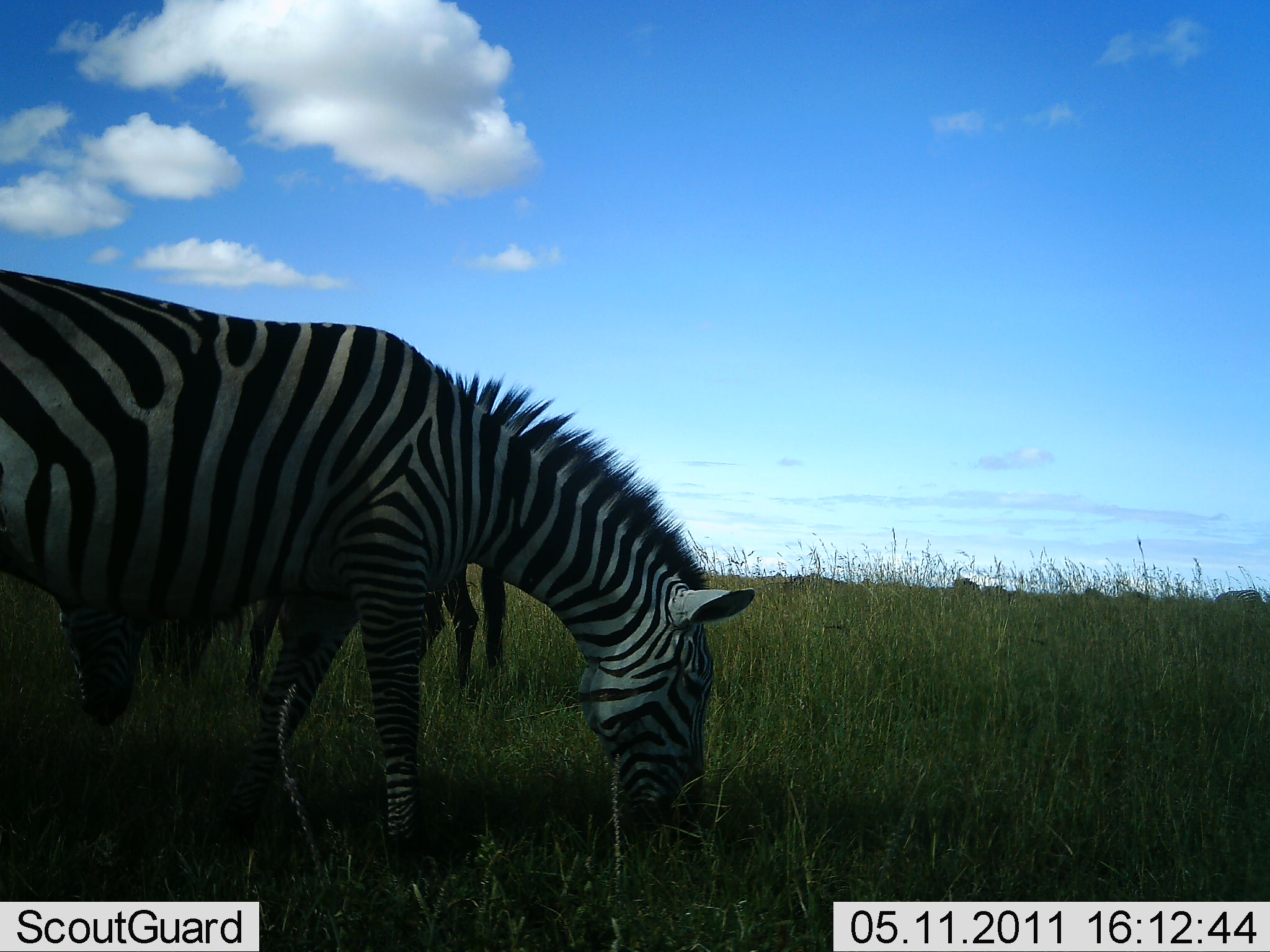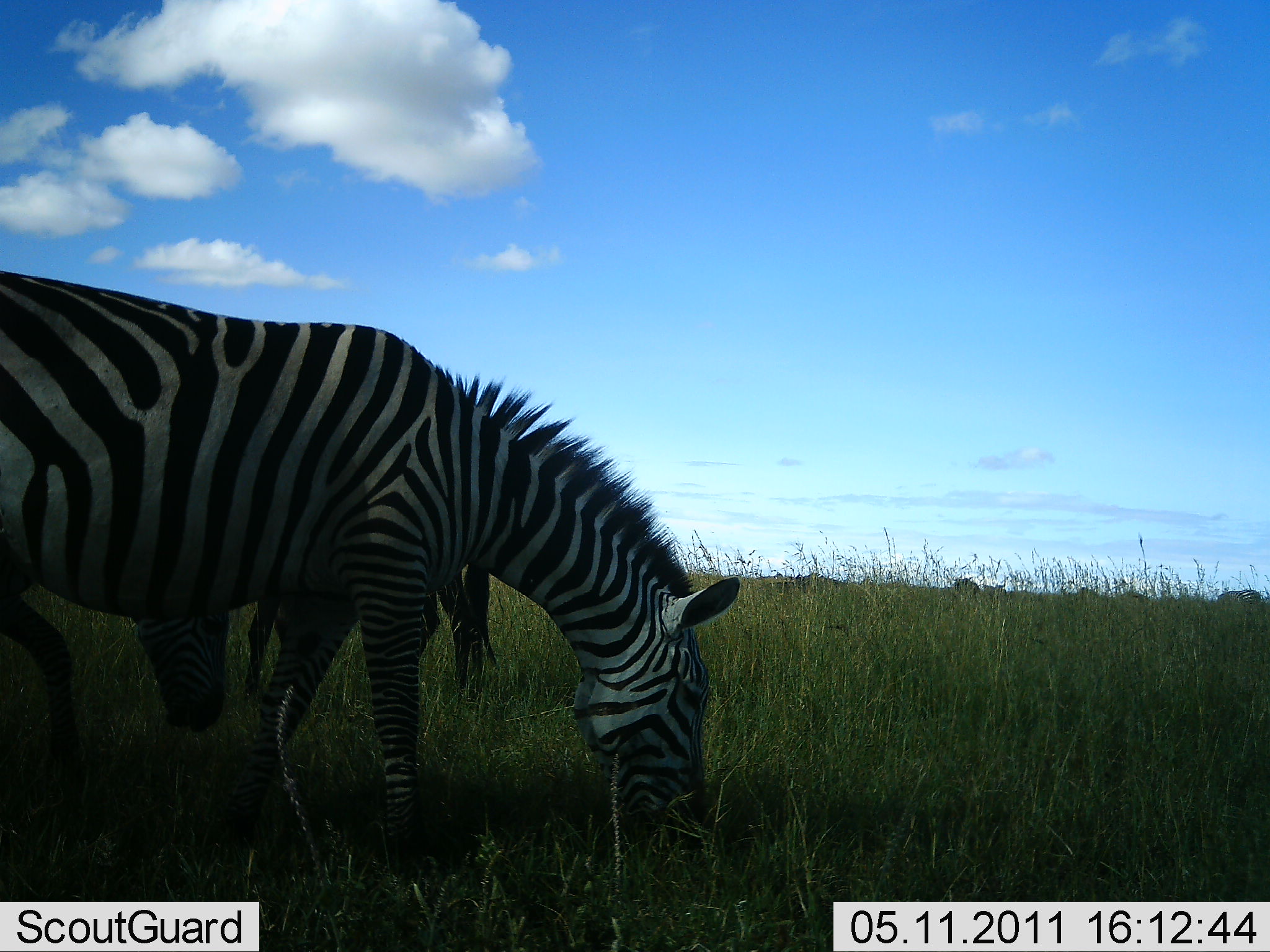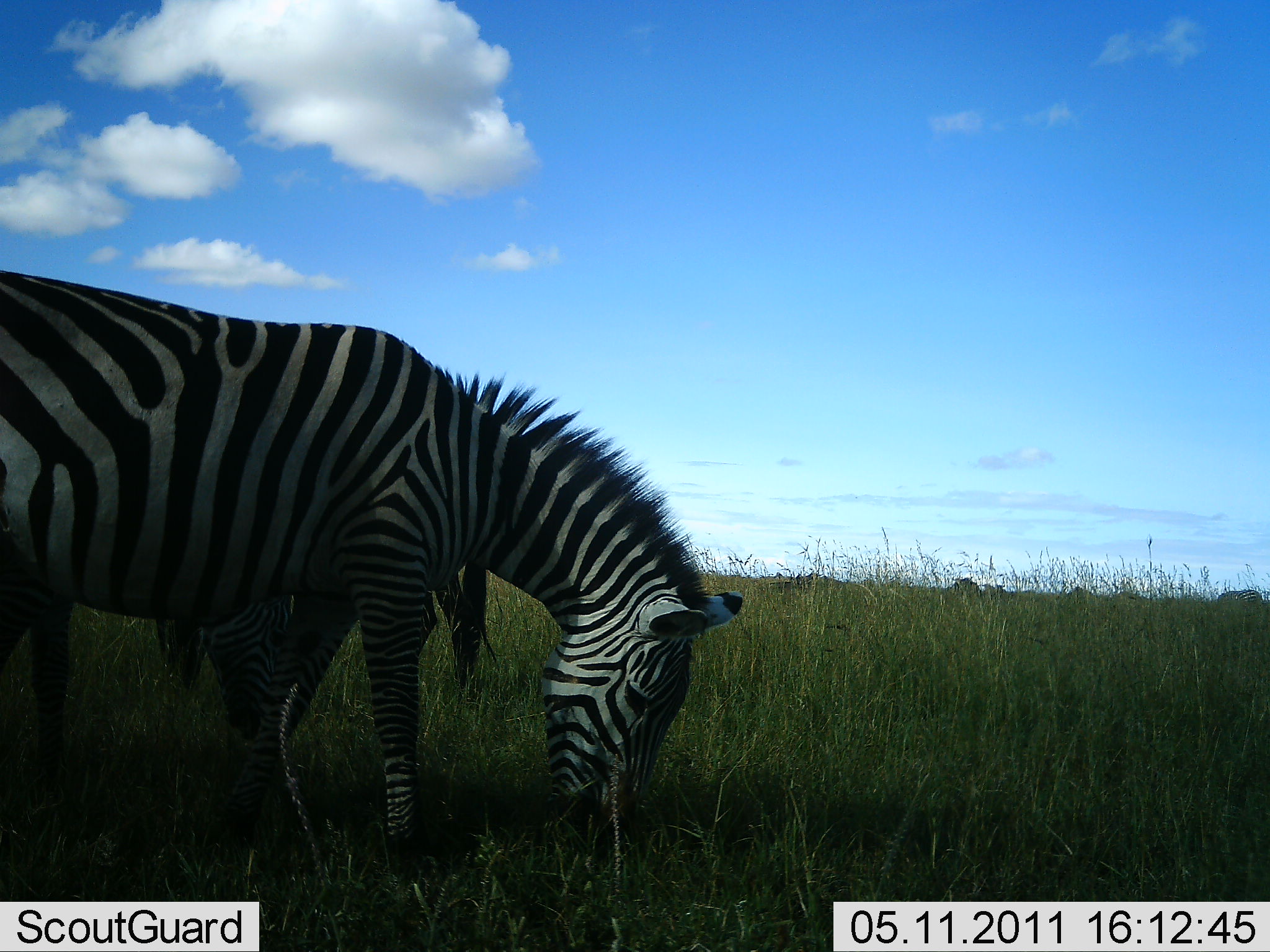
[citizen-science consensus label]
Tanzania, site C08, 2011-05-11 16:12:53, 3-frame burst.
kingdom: Animalia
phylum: Chordata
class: Mammalia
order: Perissodactyla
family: Equidae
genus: Equus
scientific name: Equus quagga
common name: plains zebra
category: zebra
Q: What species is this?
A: Zebra (plains zebra) (Equus quagga).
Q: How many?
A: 3.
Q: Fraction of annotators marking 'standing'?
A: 38%.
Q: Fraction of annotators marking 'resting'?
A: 0%.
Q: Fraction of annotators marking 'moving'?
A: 6%.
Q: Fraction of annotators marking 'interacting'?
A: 0%.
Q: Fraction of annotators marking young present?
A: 0%.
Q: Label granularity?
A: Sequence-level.